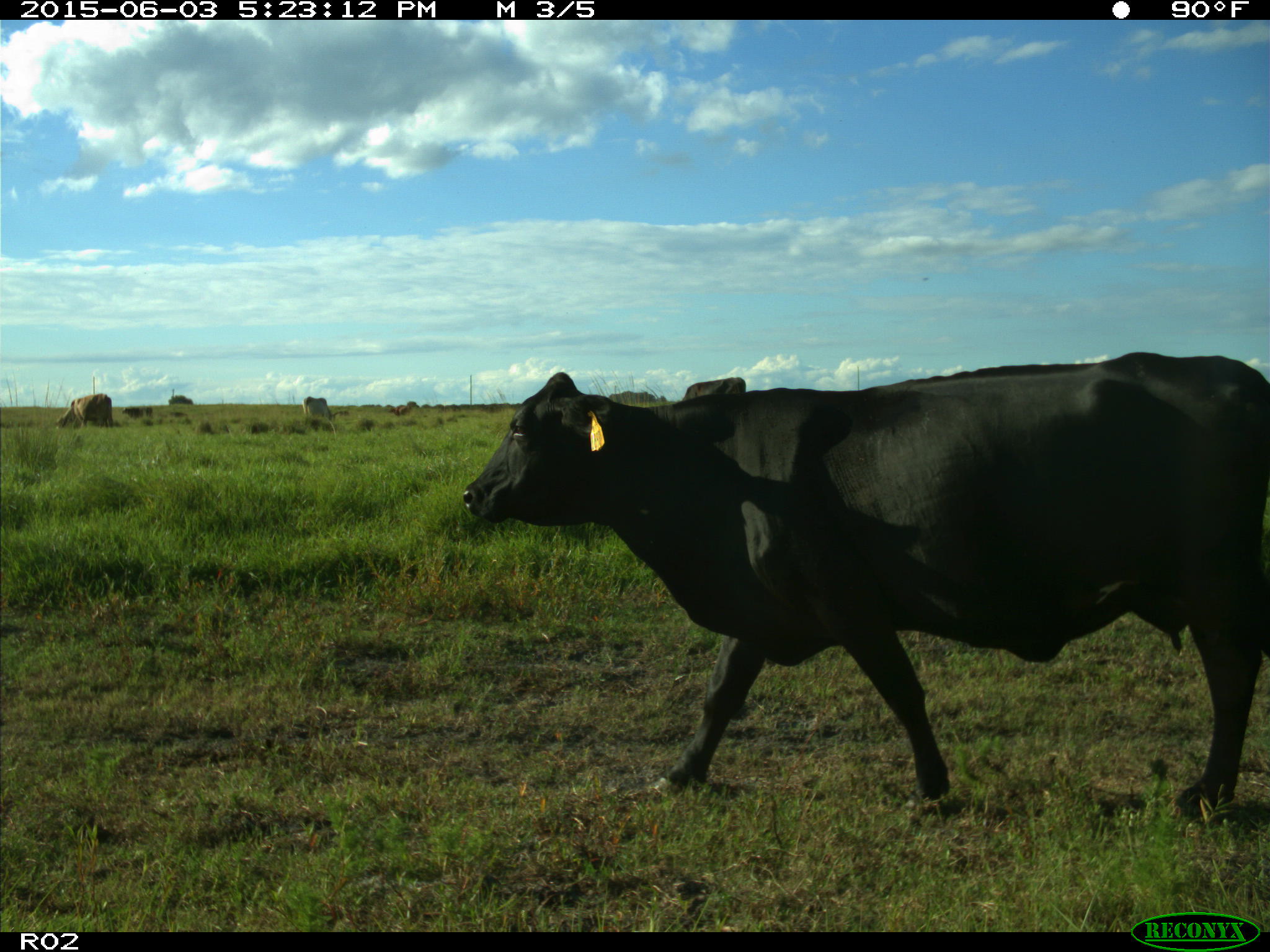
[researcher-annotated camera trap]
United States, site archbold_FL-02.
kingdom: Animalia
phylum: Chordata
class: Mammalia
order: Artiodactyla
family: Bovidae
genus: Bos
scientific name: Bos taurus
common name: domestic cow